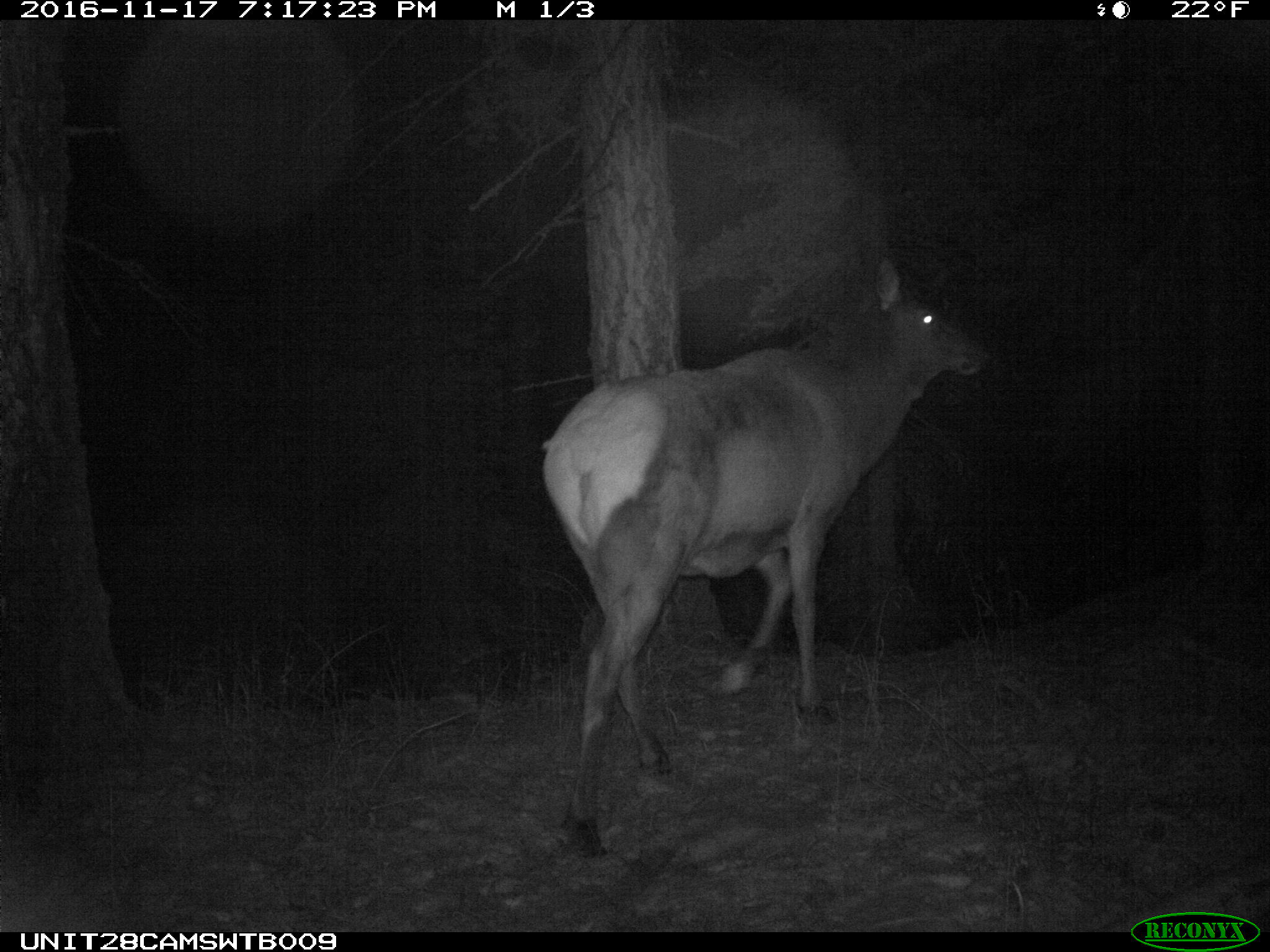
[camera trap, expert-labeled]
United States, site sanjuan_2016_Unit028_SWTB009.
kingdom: Animalia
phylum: Chordata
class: Mammalia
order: Artiodactyla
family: Cervidae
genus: Cervus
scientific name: Cervus elaphus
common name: red deer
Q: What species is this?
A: Cervus elaphus (red deer).